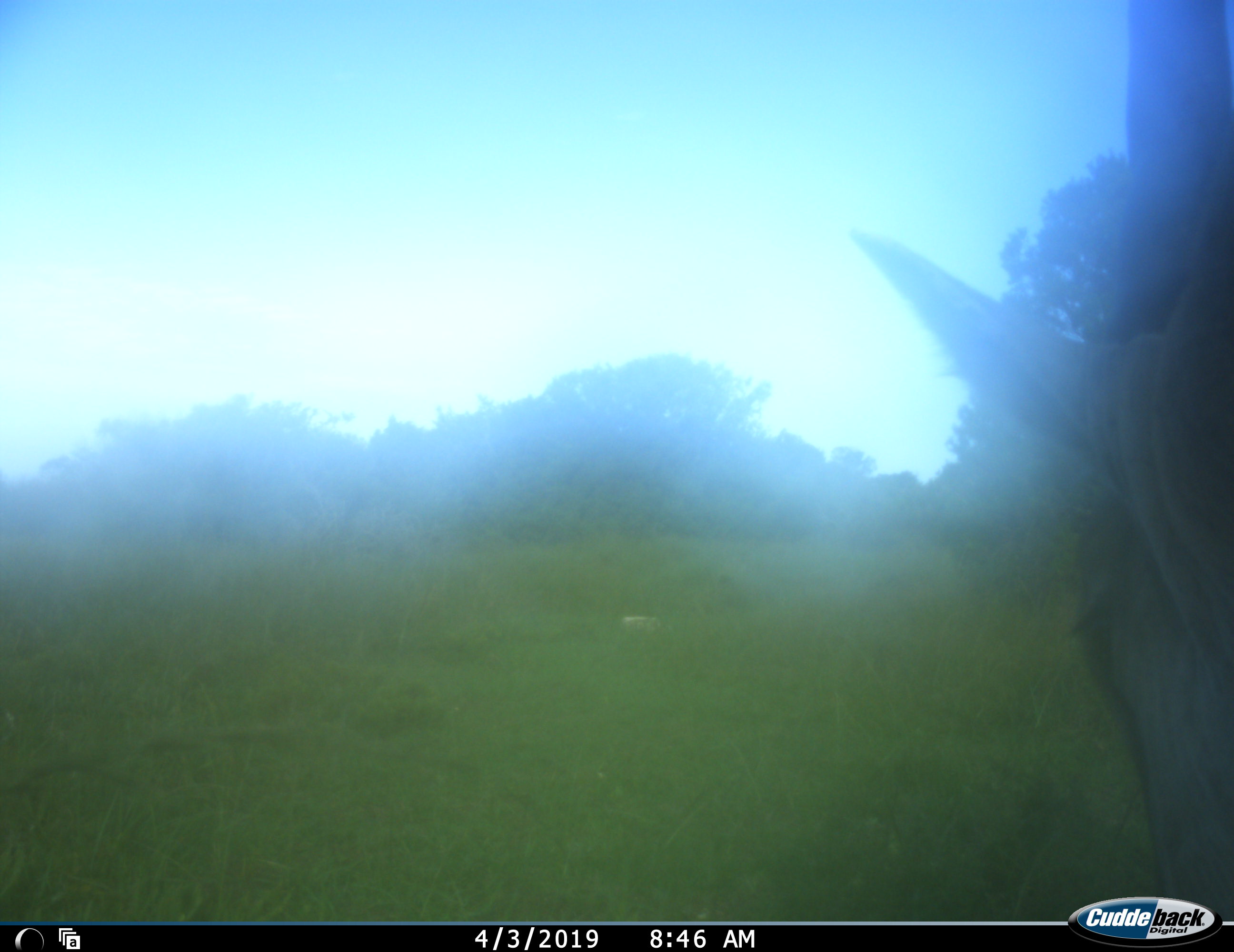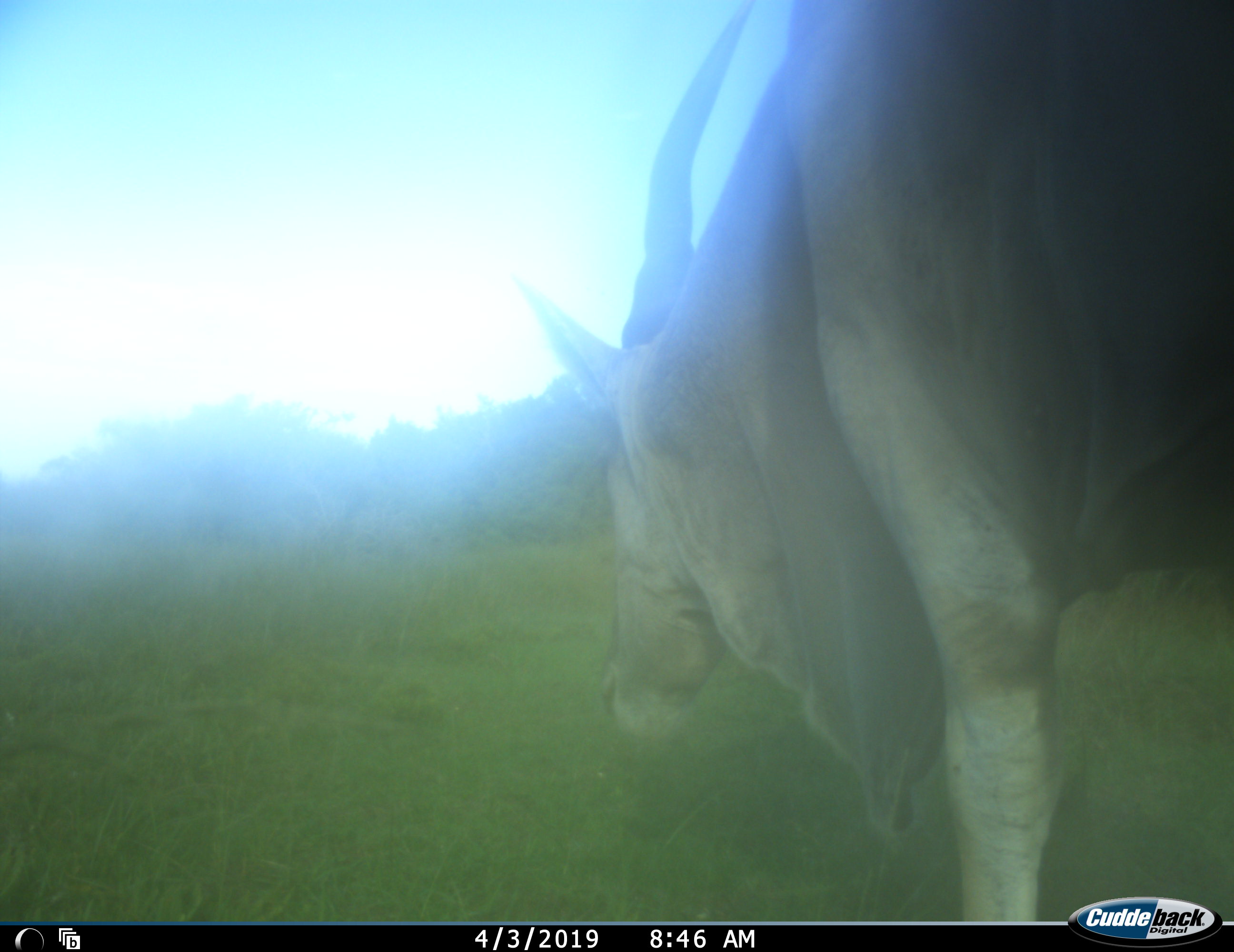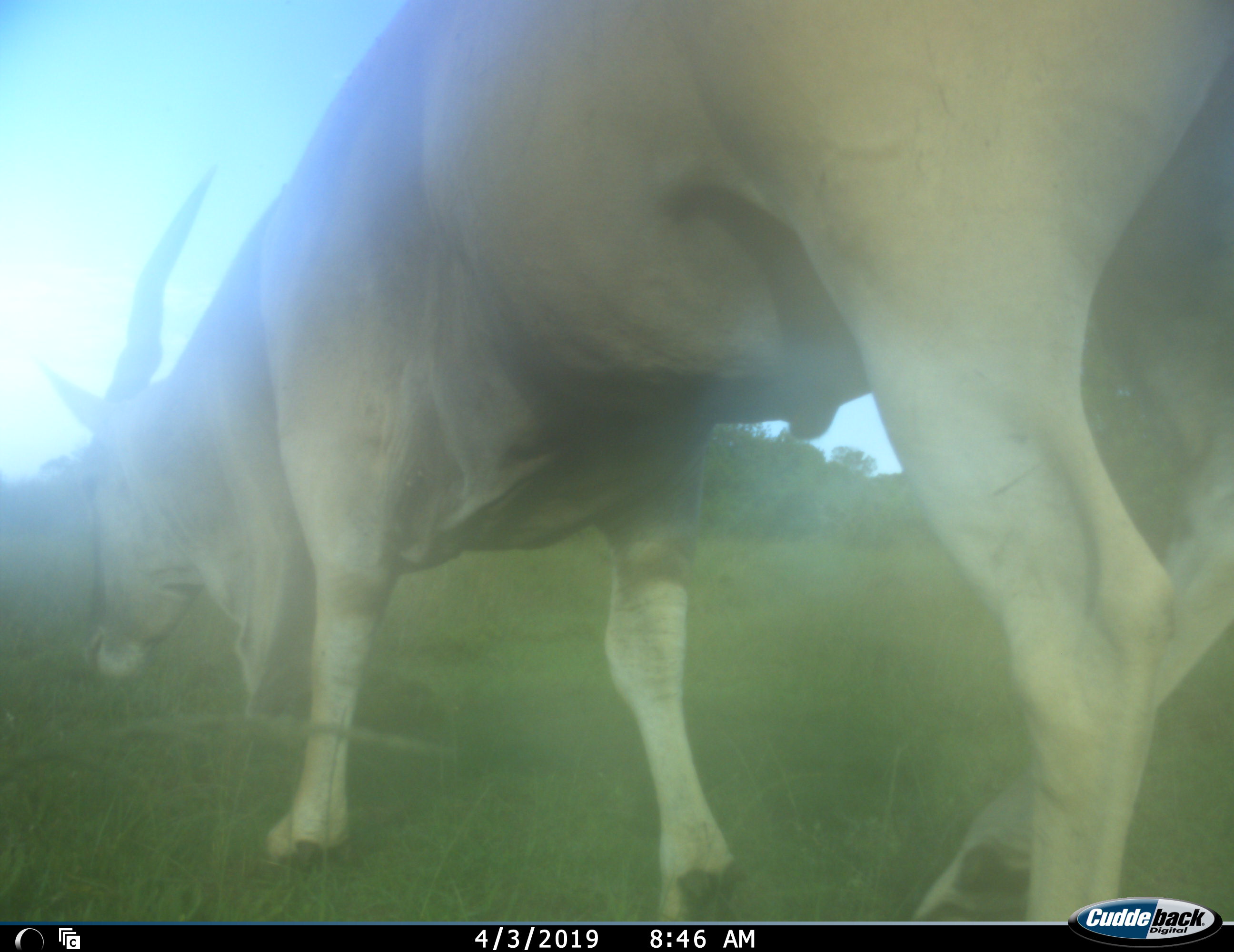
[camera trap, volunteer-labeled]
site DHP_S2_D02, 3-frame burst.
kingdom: Animalia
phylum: Chordata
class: Mammalia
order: Artiodactyla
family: Bovidae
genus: Tragelaphus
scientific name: Tragelaphus oryx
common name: eland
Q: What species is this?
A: Eland (Tragelaphus oryx).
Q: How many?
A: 1.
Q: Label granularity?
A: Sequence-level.